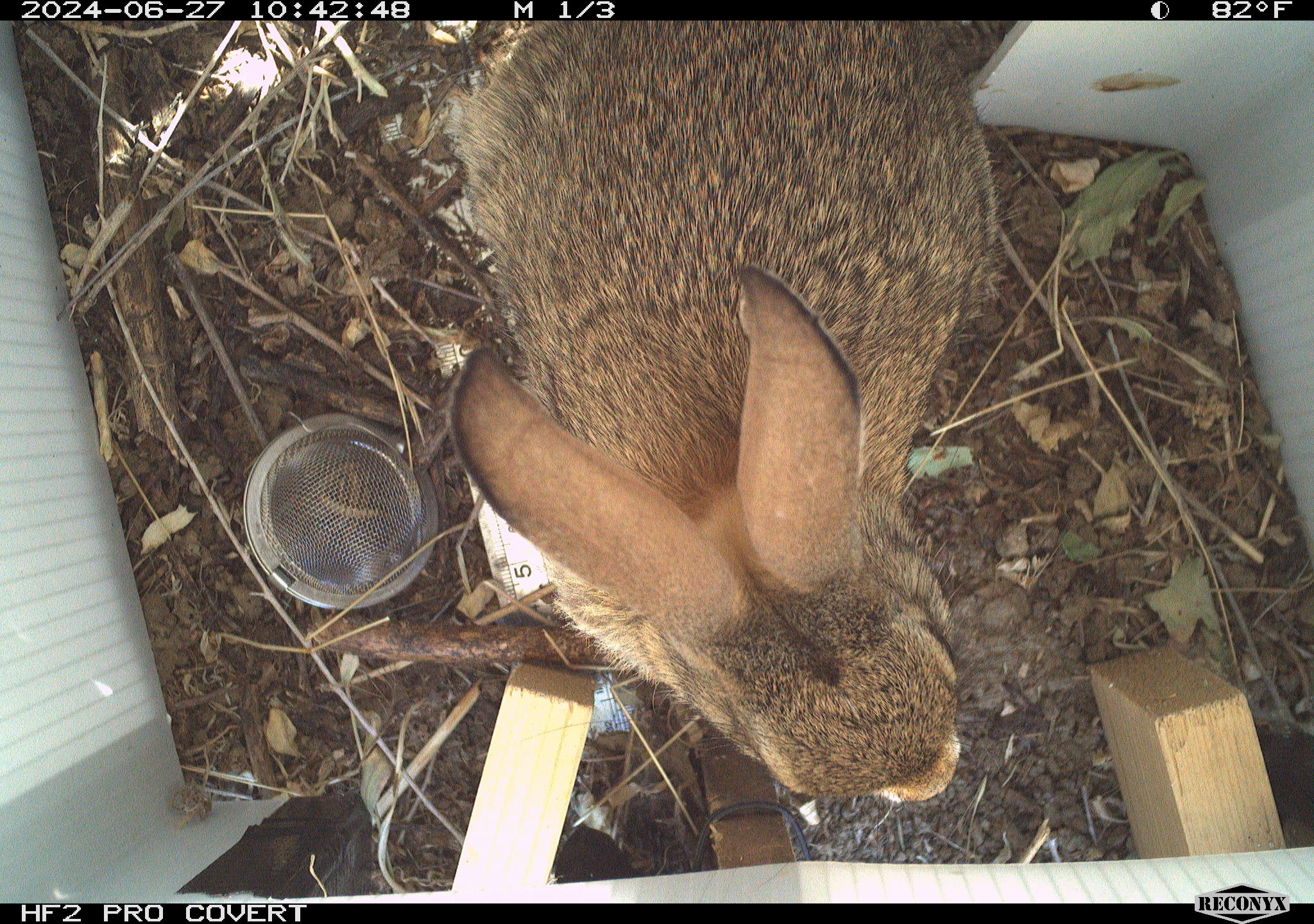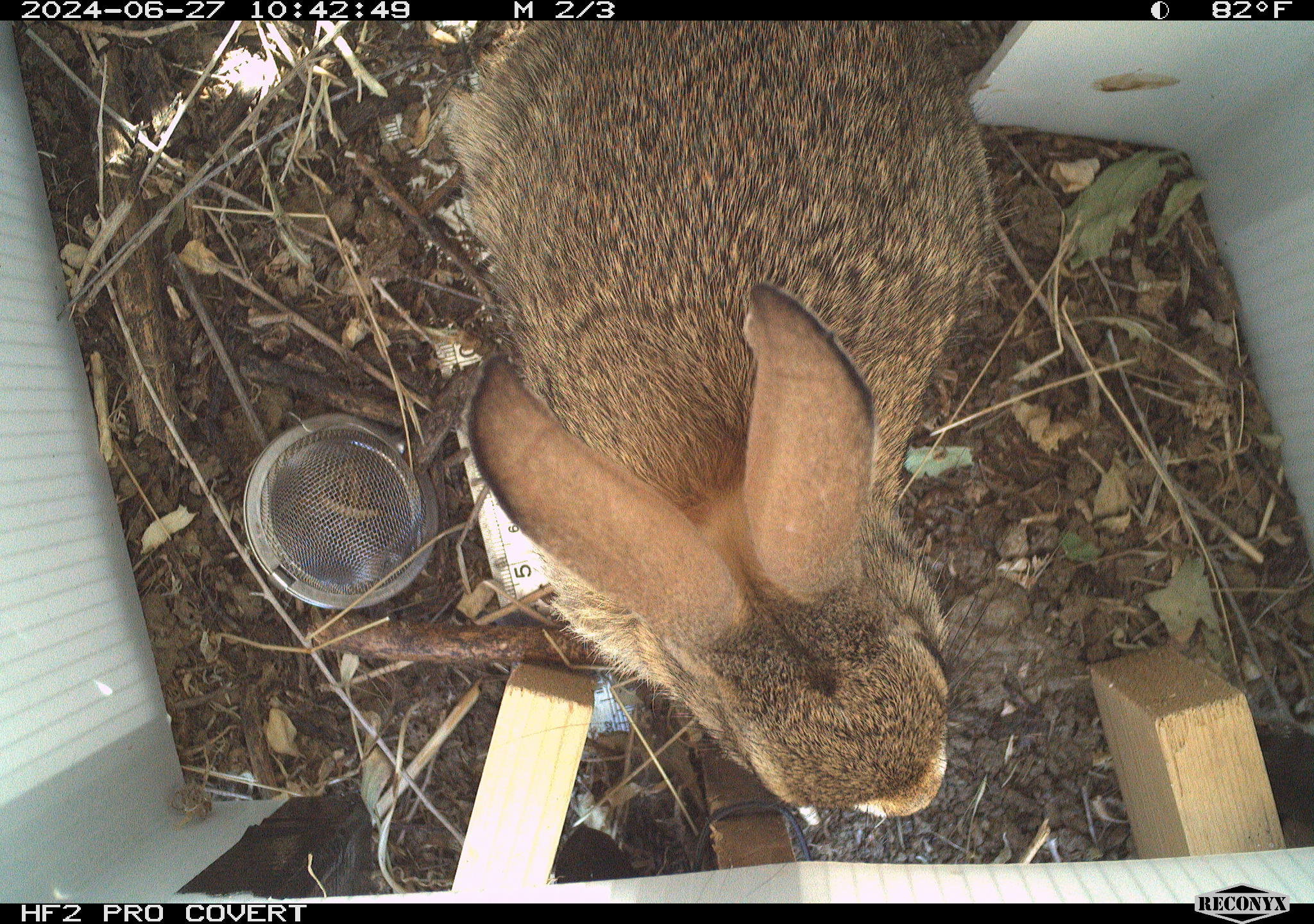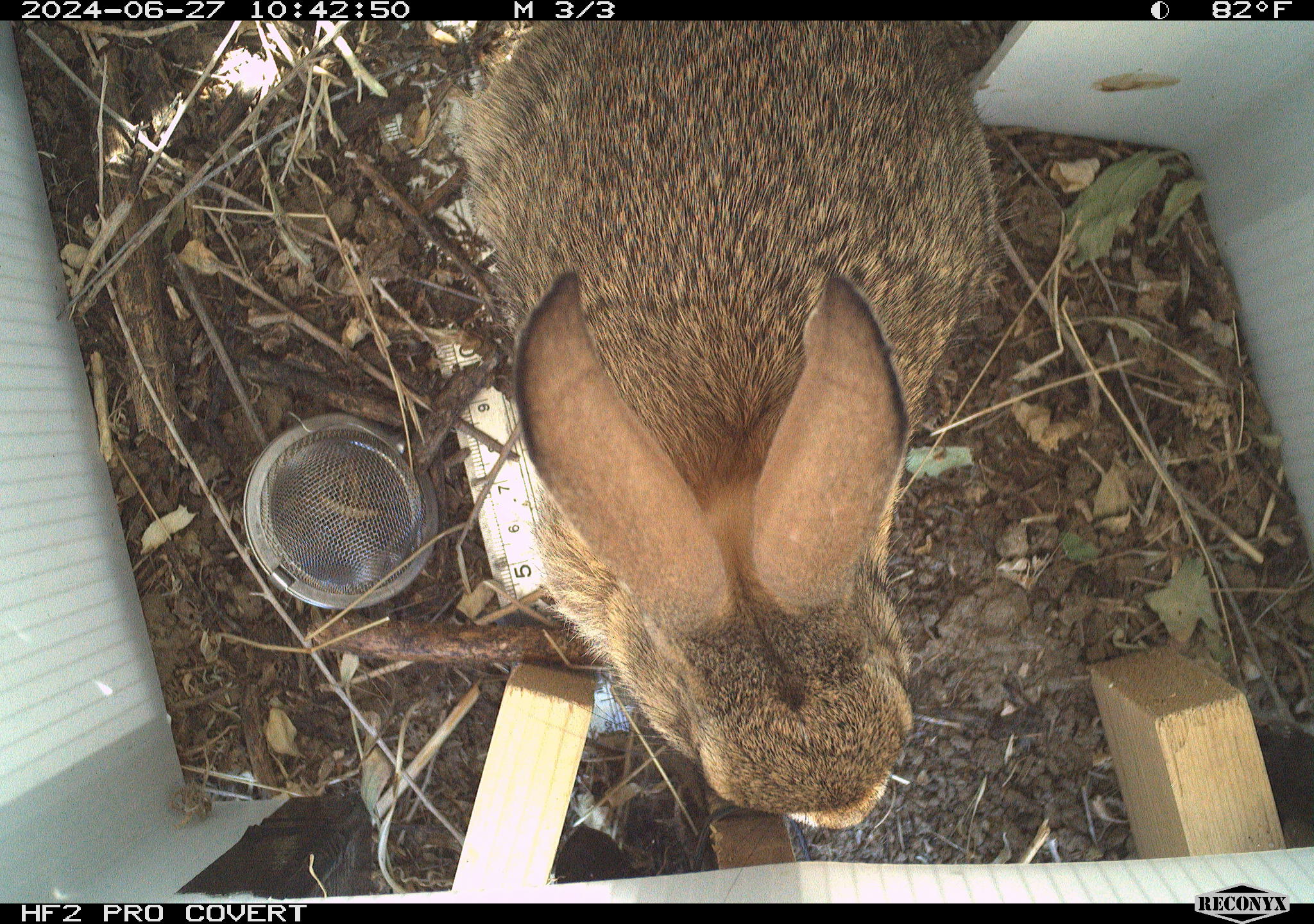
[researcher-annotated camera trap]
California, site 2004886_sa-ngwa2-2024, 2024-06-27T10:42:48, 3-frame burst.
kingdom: Animalia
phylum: Chordata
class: Mammalia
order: Lagomorpha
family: Leporidae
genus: Sylvilagus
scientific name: Sylvilagus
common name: cottontail rabbits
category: sylvilagus species